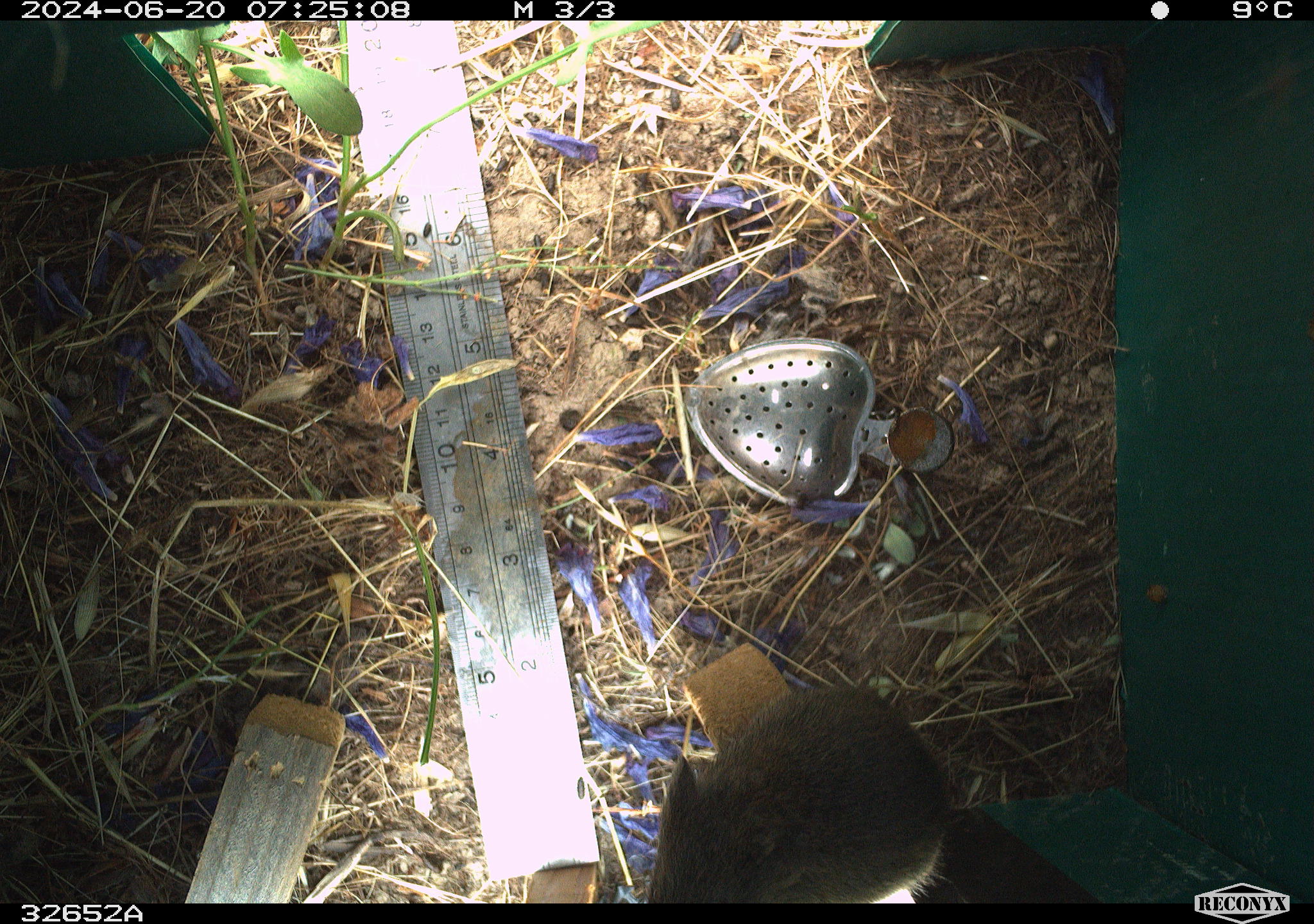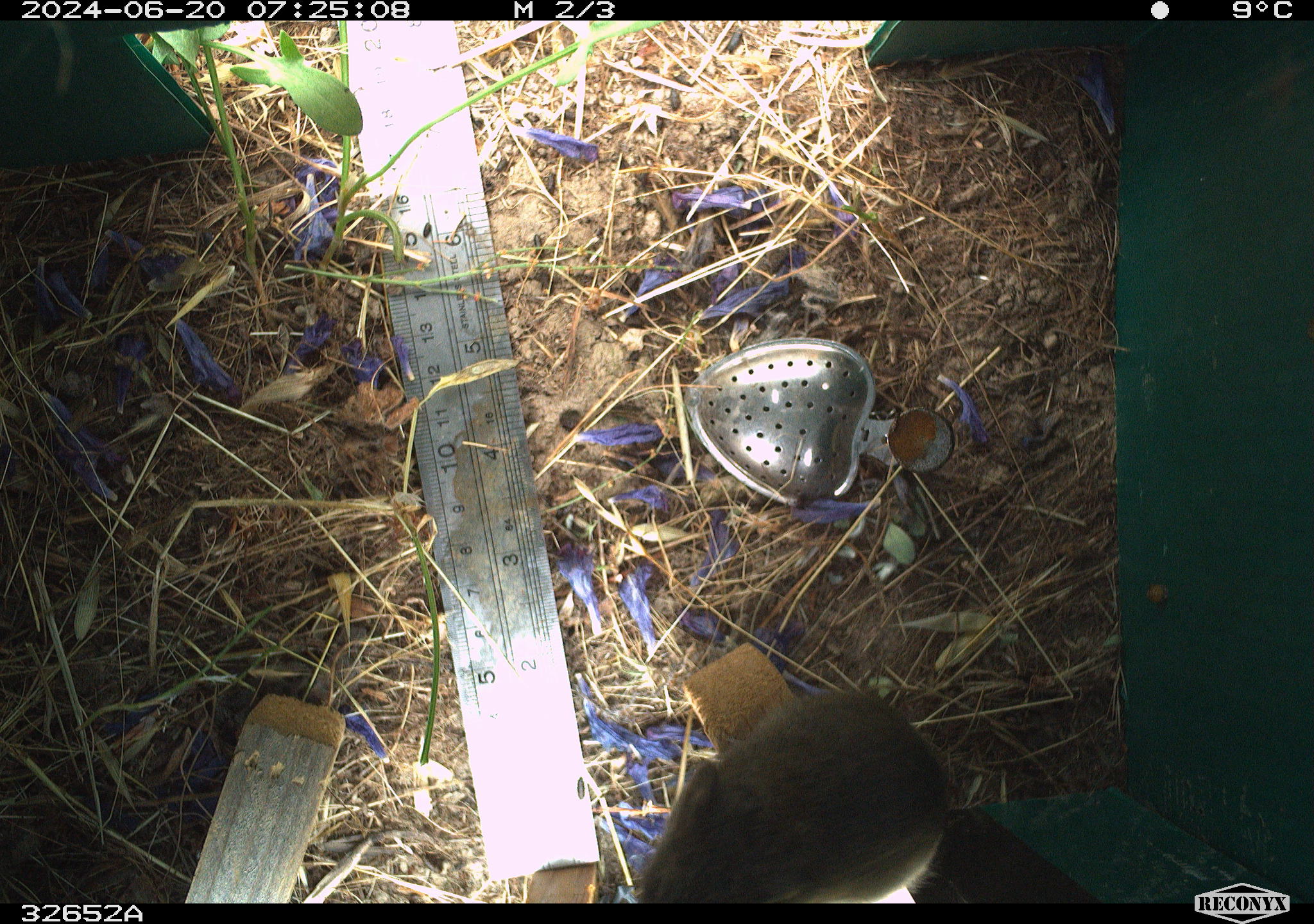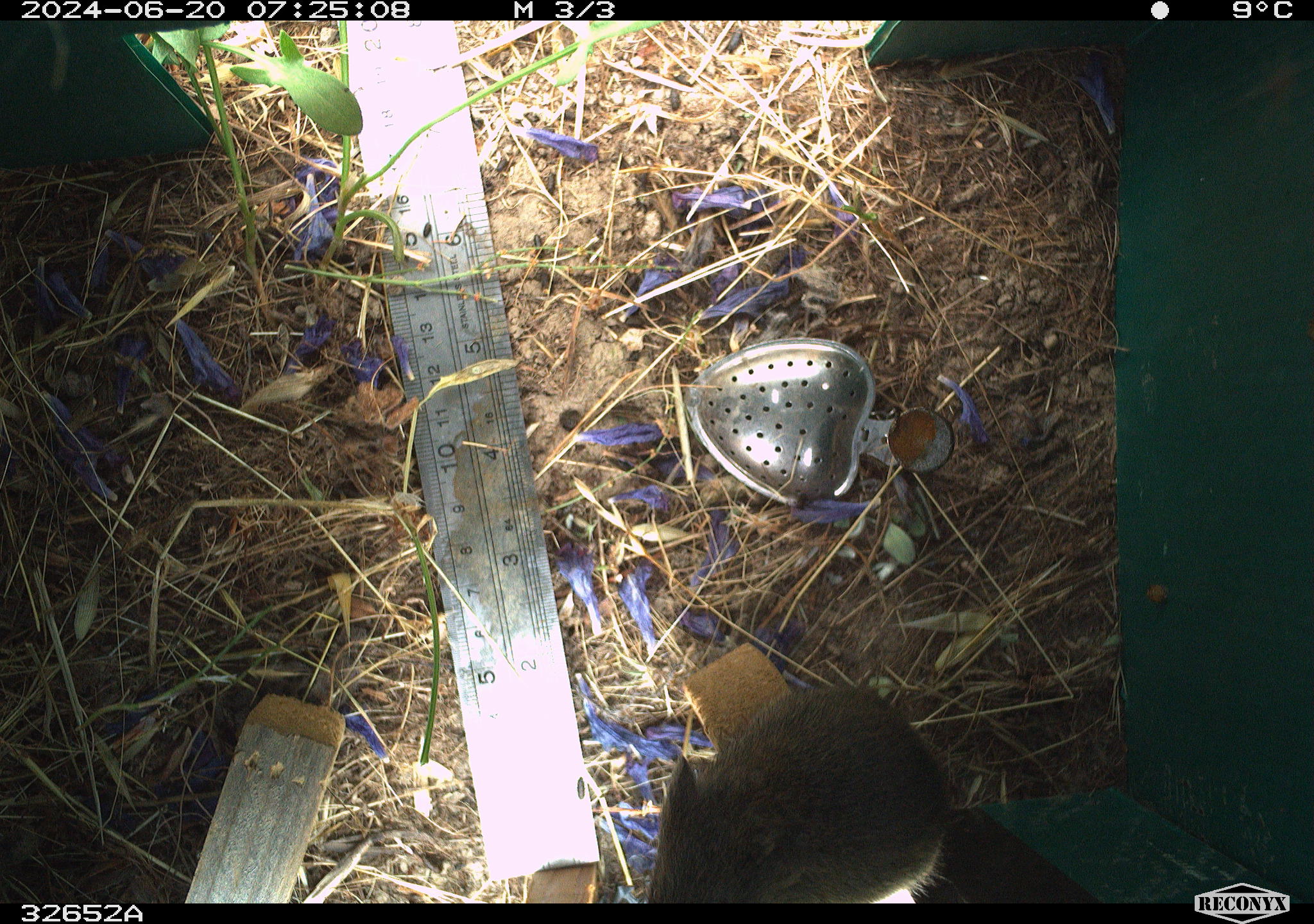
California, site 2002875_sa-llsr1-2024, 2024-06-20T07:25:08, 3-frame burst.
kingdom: Animalia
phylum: Chordata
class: Mammalia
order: Rodentia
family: Cricetidae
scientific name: Arvicolinae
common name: voles, lemmings, and muskrats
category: arvicolinae subfamily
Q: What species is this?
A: Arvicolinae subfamily (voles, lemmings, and muskrats) (Arvicolinae).